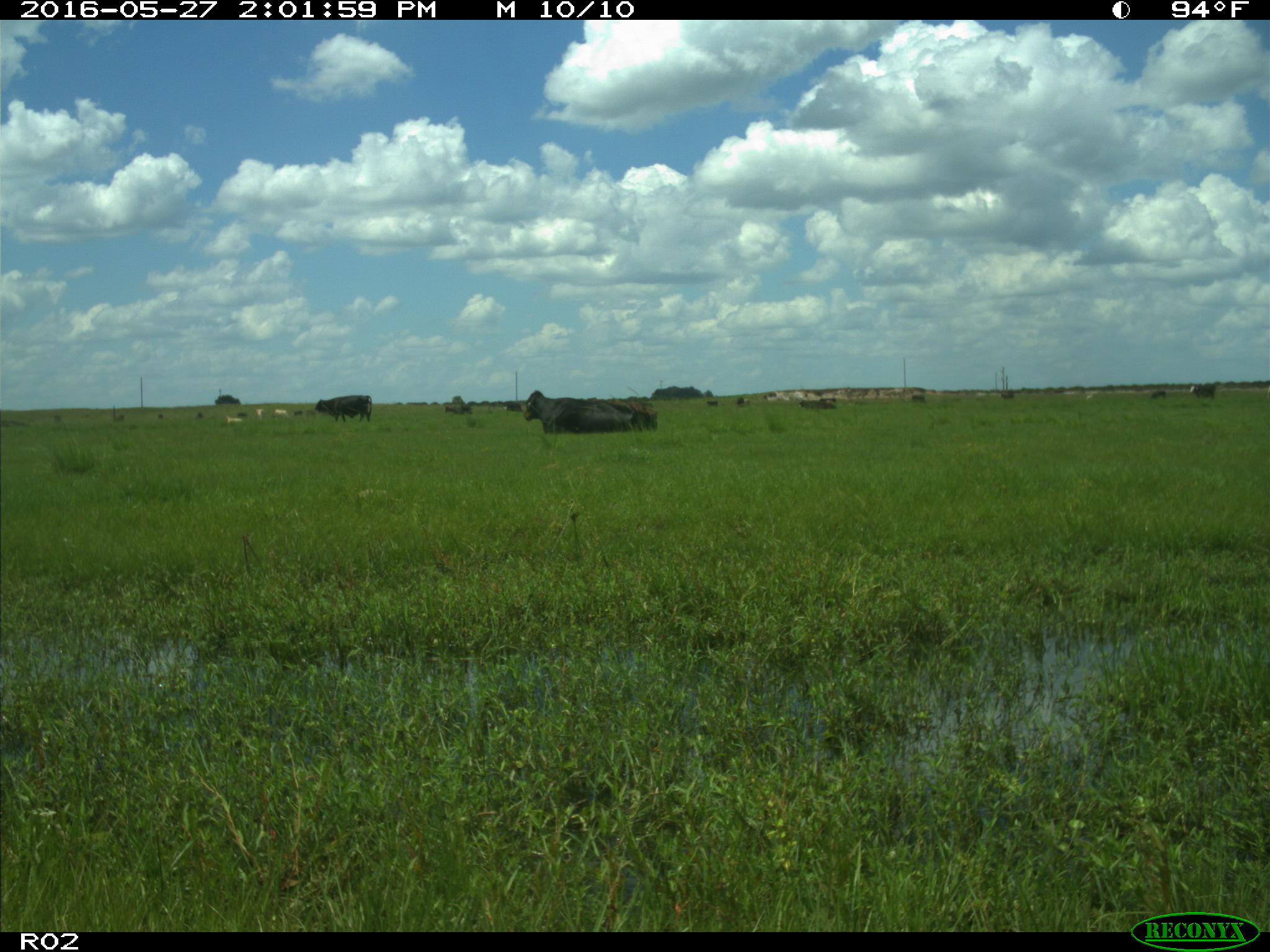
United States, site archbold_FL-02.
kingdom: Animalia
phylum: Chordata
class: Mammalia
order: Artiodactyla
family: Bovidae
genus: Bos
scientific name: Bos taurus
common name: domestic cow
Bos taurus (domestic cow).